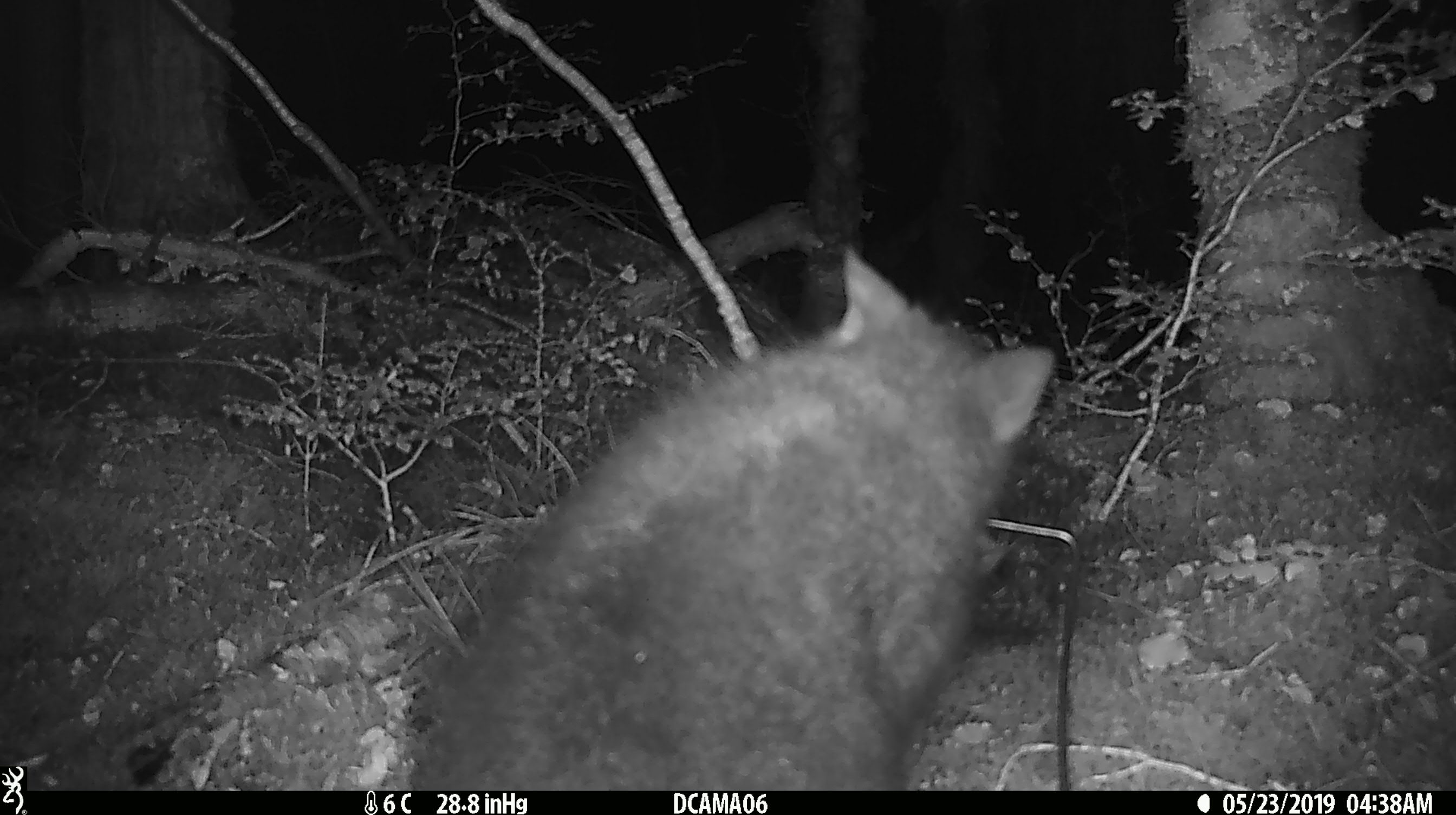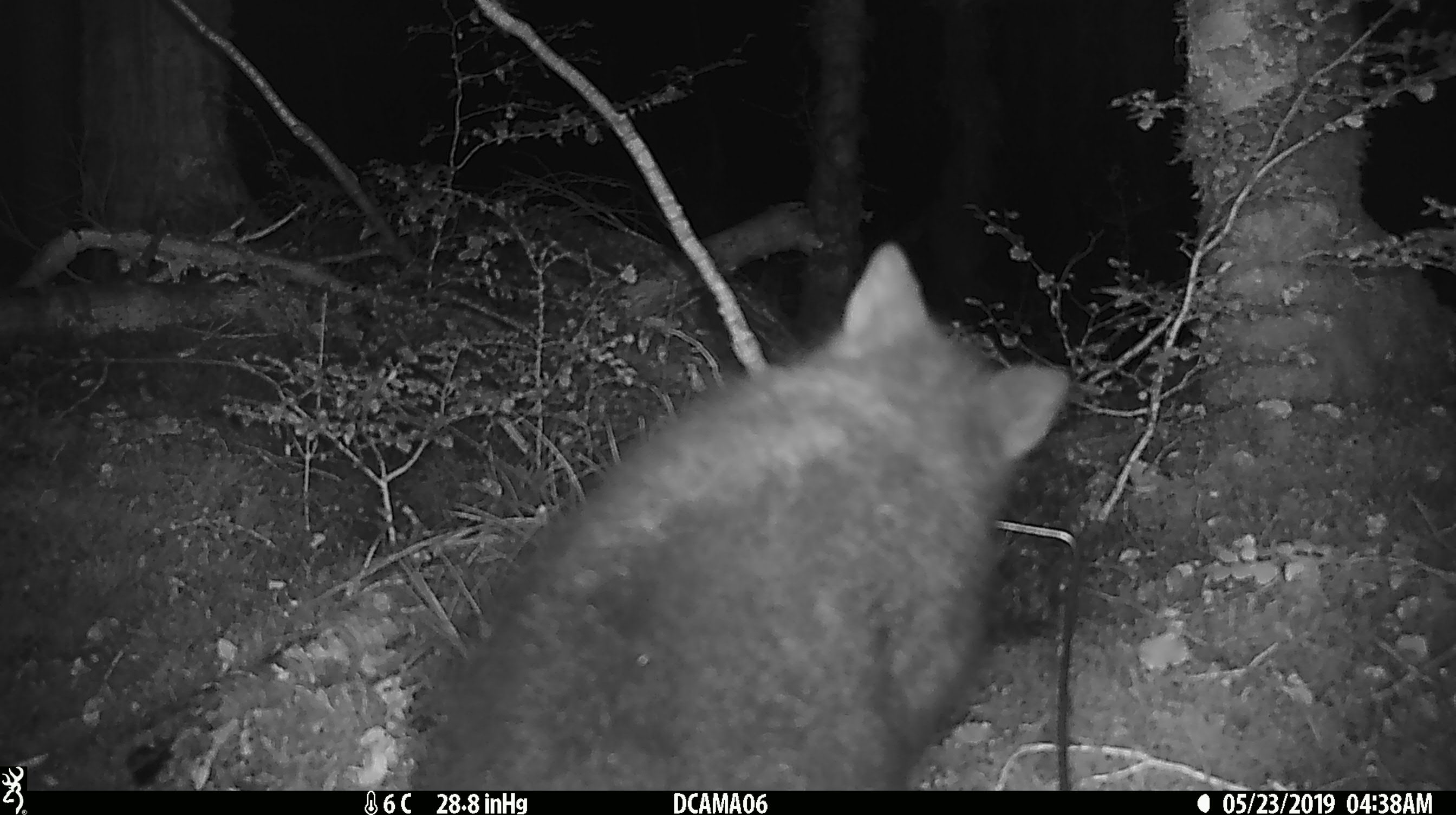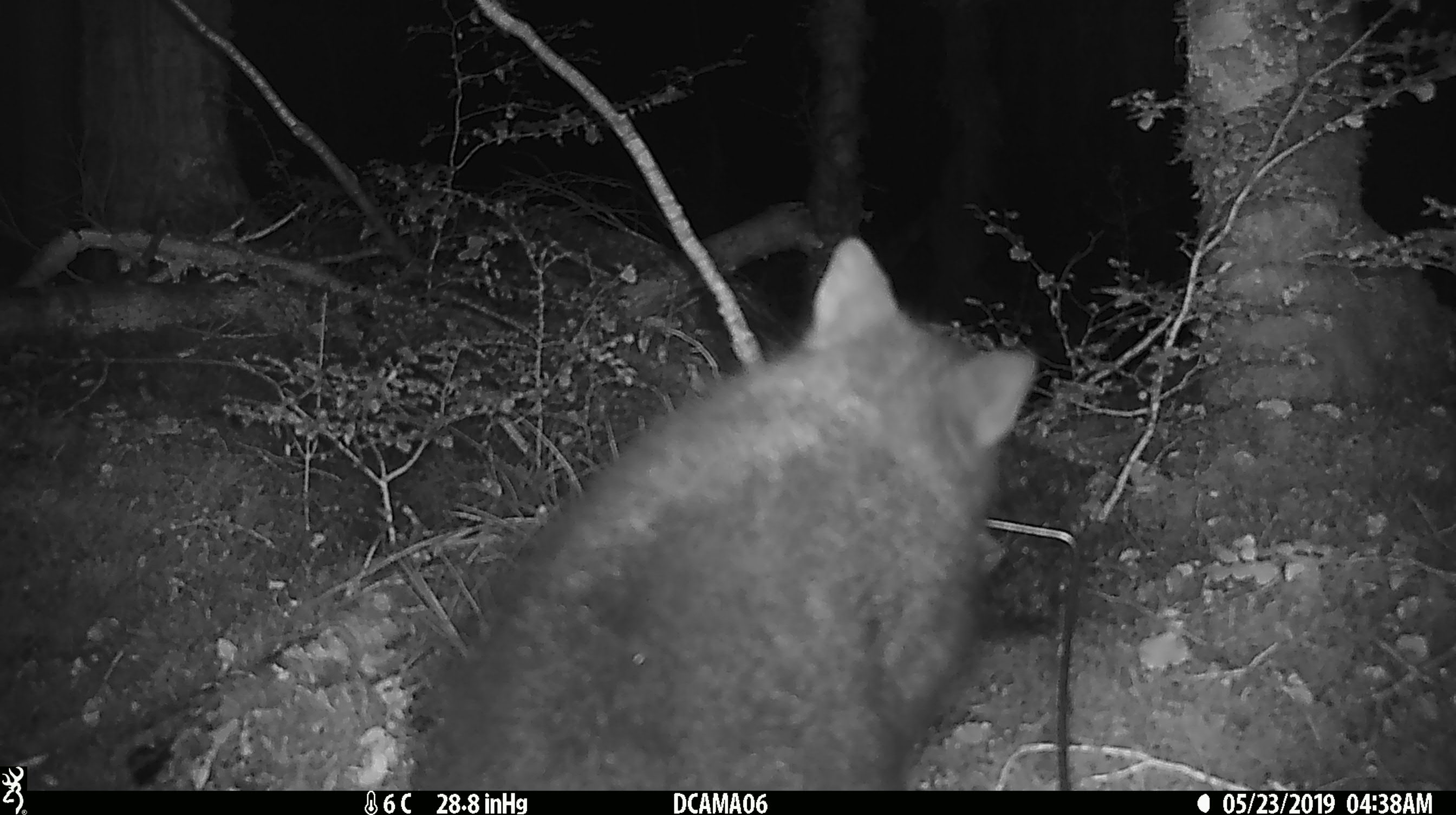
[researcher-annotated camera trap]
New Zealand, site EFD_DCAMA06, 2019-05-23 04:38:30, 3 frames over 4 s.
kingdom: Animalia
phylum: Chordata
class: Mammalia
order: Diprotodontia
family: Phalangeridae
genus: Trichosurus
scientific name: Trichosurus vulpecula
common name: common brushtail possum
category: possum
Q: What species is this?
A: Possum (common brushtail possum) (Trichosurus vulpecula).